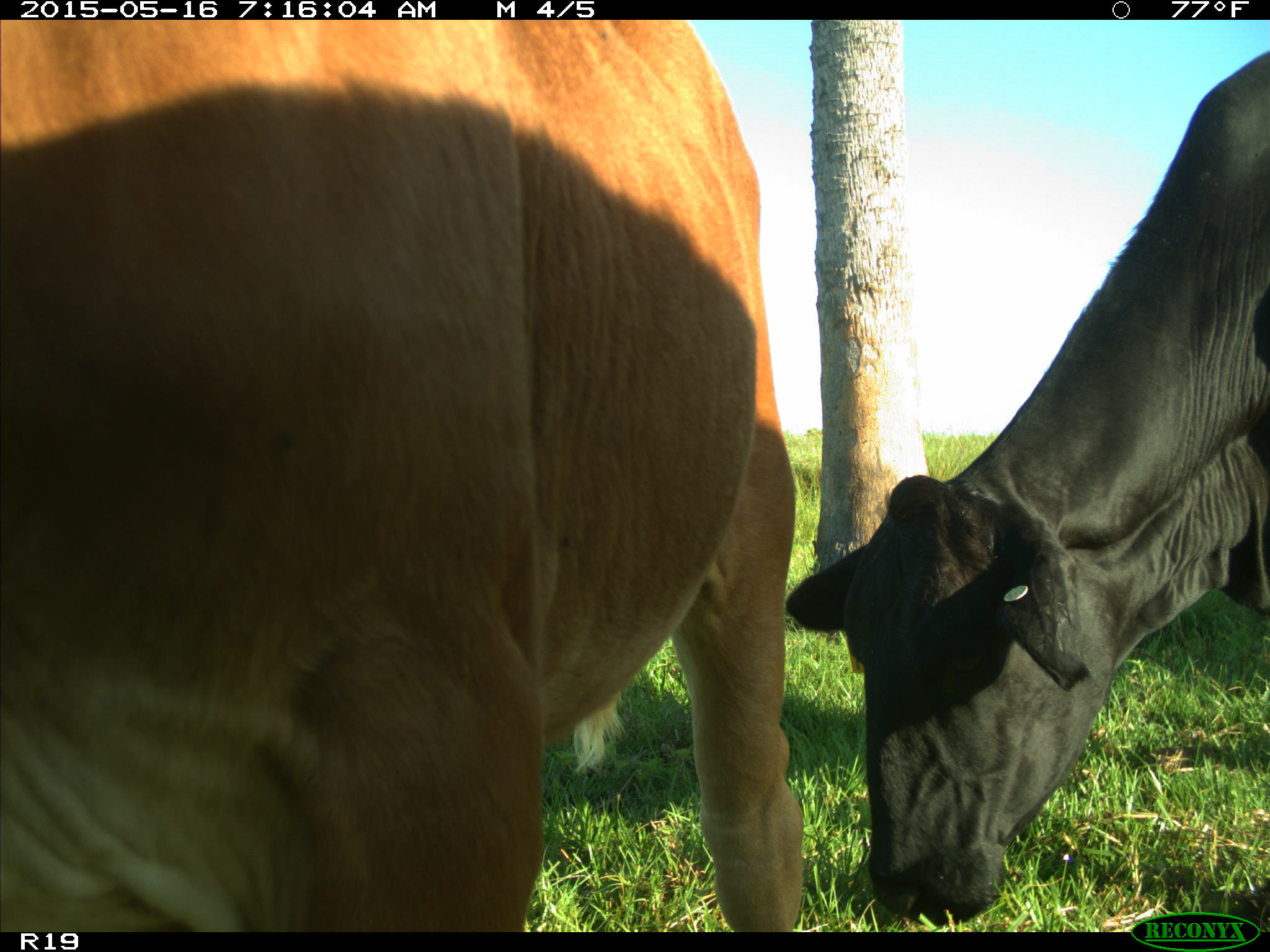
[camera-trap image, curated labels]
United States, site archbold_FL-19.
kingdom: Animalia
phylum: Chordata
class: Mammalia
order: Artiodactyla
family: Bovidae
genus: Bos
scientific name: Bos taurus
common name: domestic cow